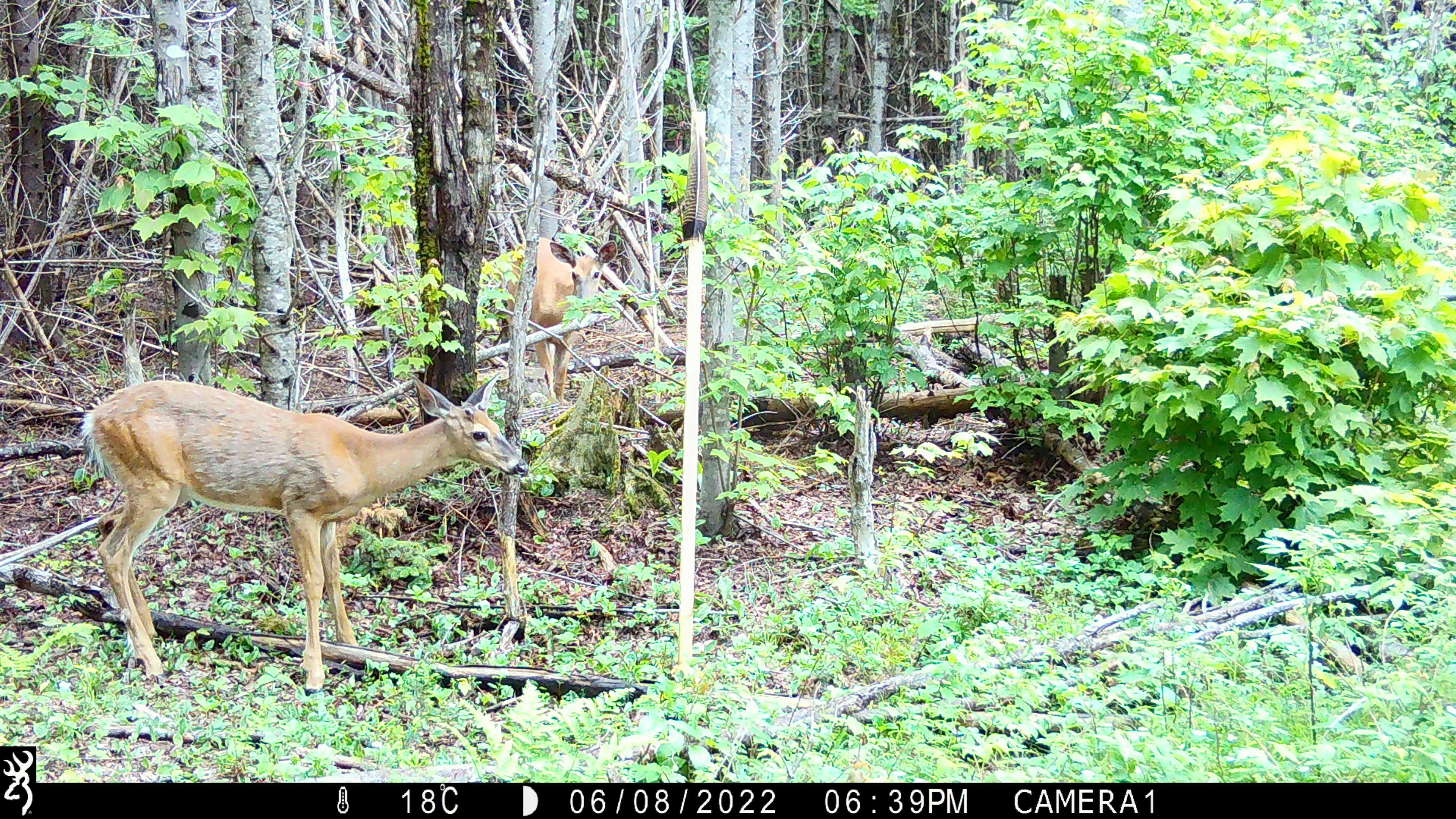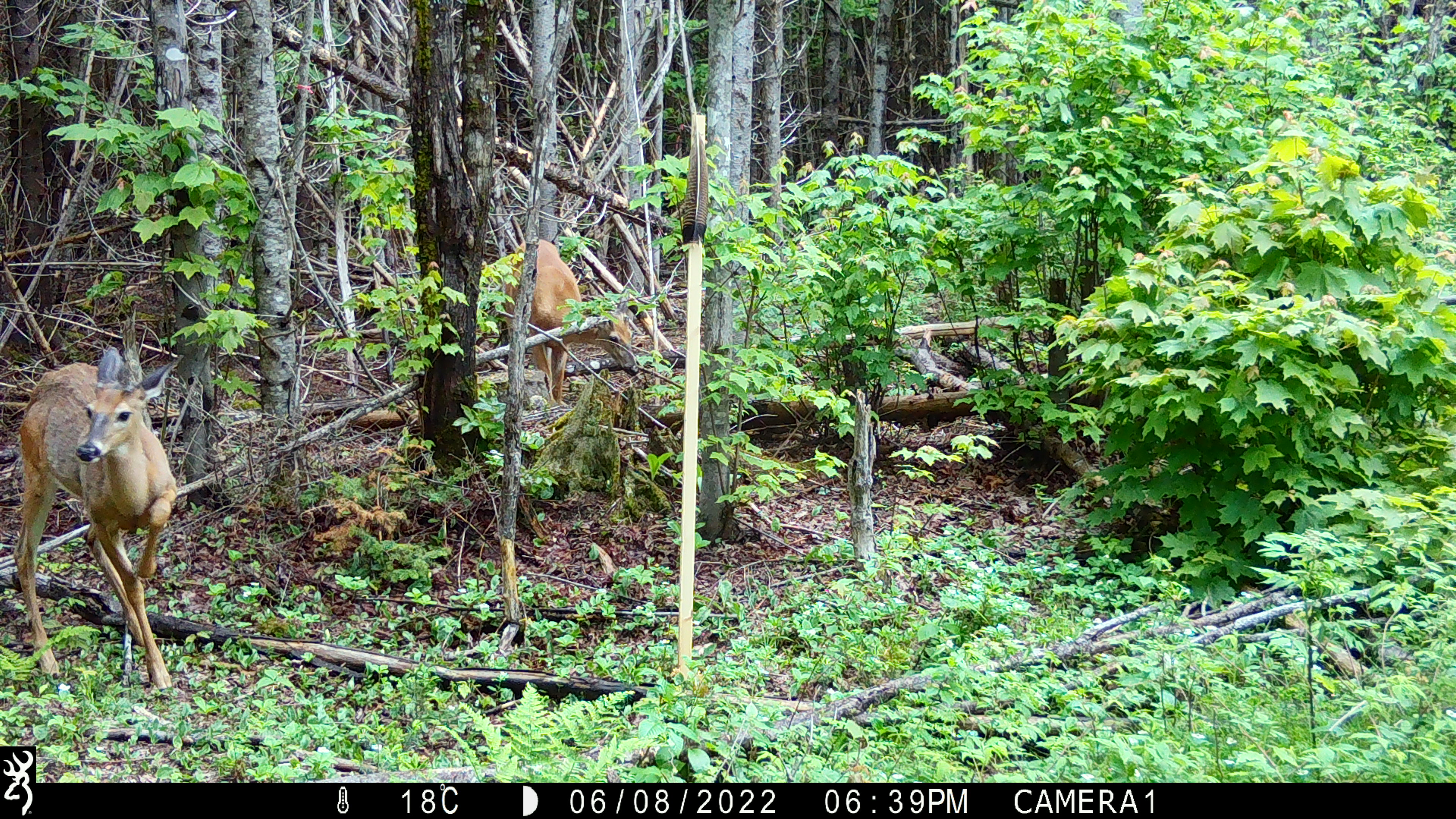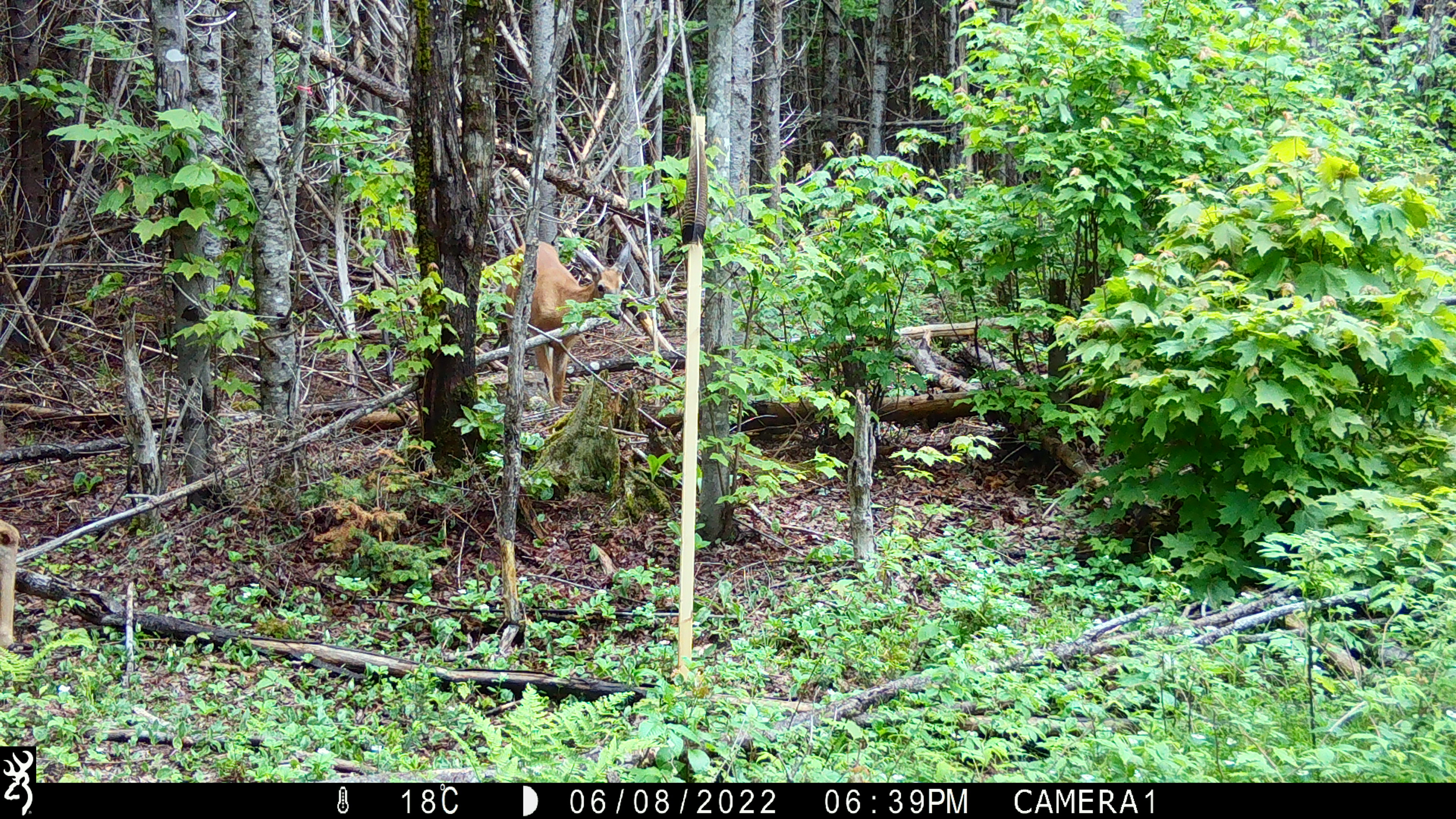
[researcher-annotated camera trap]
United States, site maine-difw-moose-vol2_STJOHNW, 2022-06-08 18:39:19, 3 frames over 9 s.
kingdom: Animalia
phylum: Chordata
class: Mammalia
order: Artiodactyla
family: Cervidae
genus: Odocoileus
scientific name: Odocoileus virginianus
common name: white-tailed deer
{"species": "white-tailed deer (Odocoileus virginianus)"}